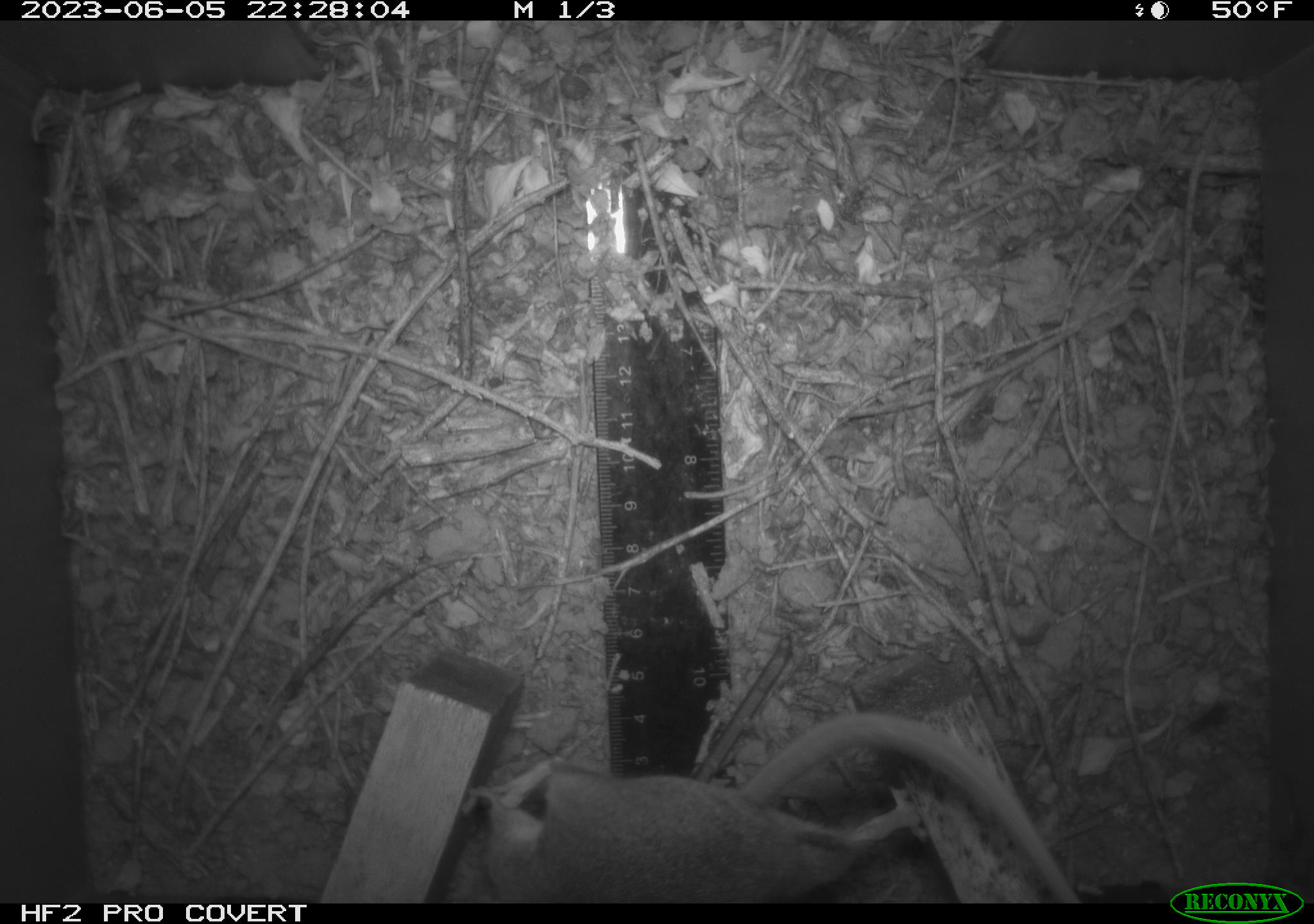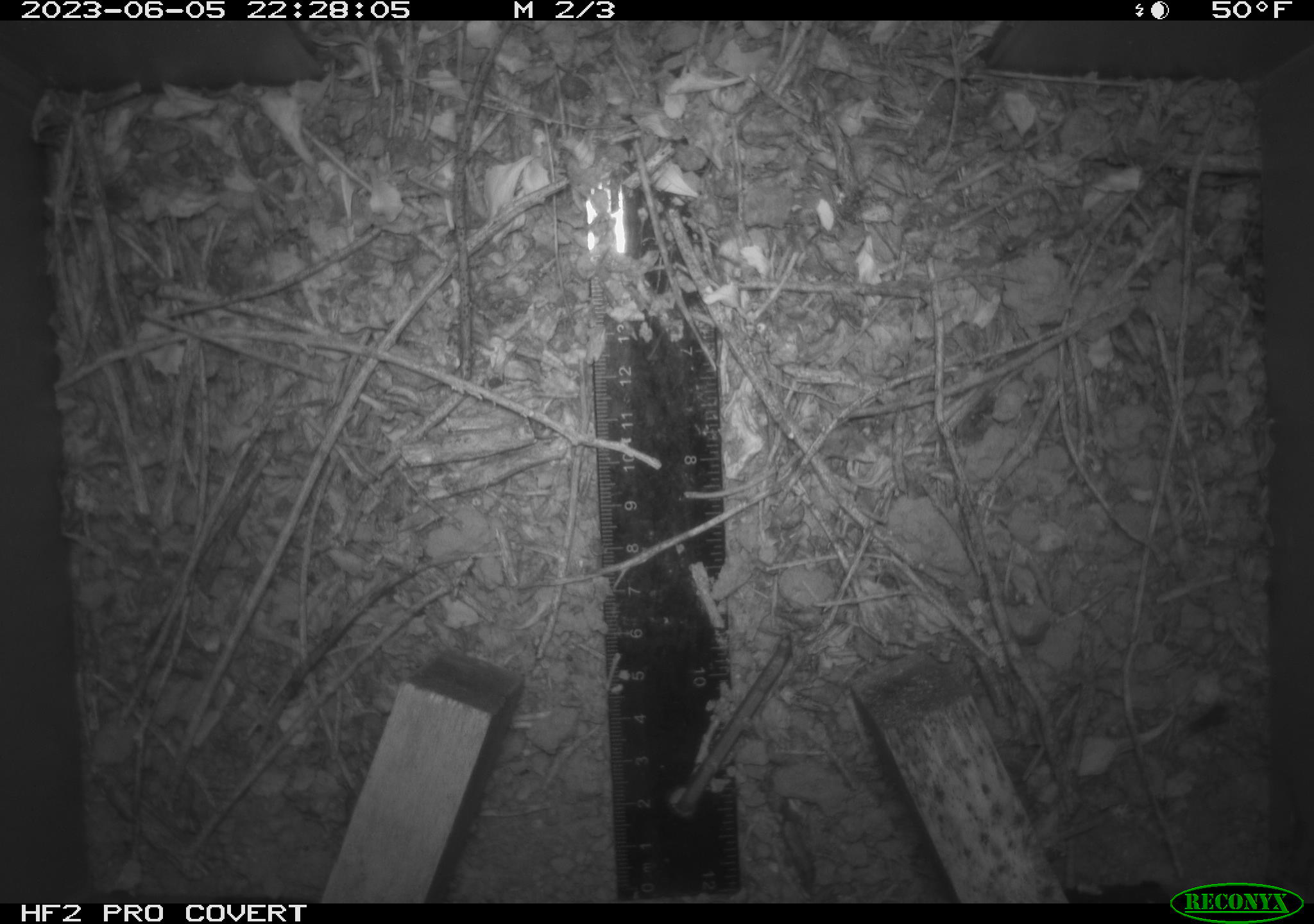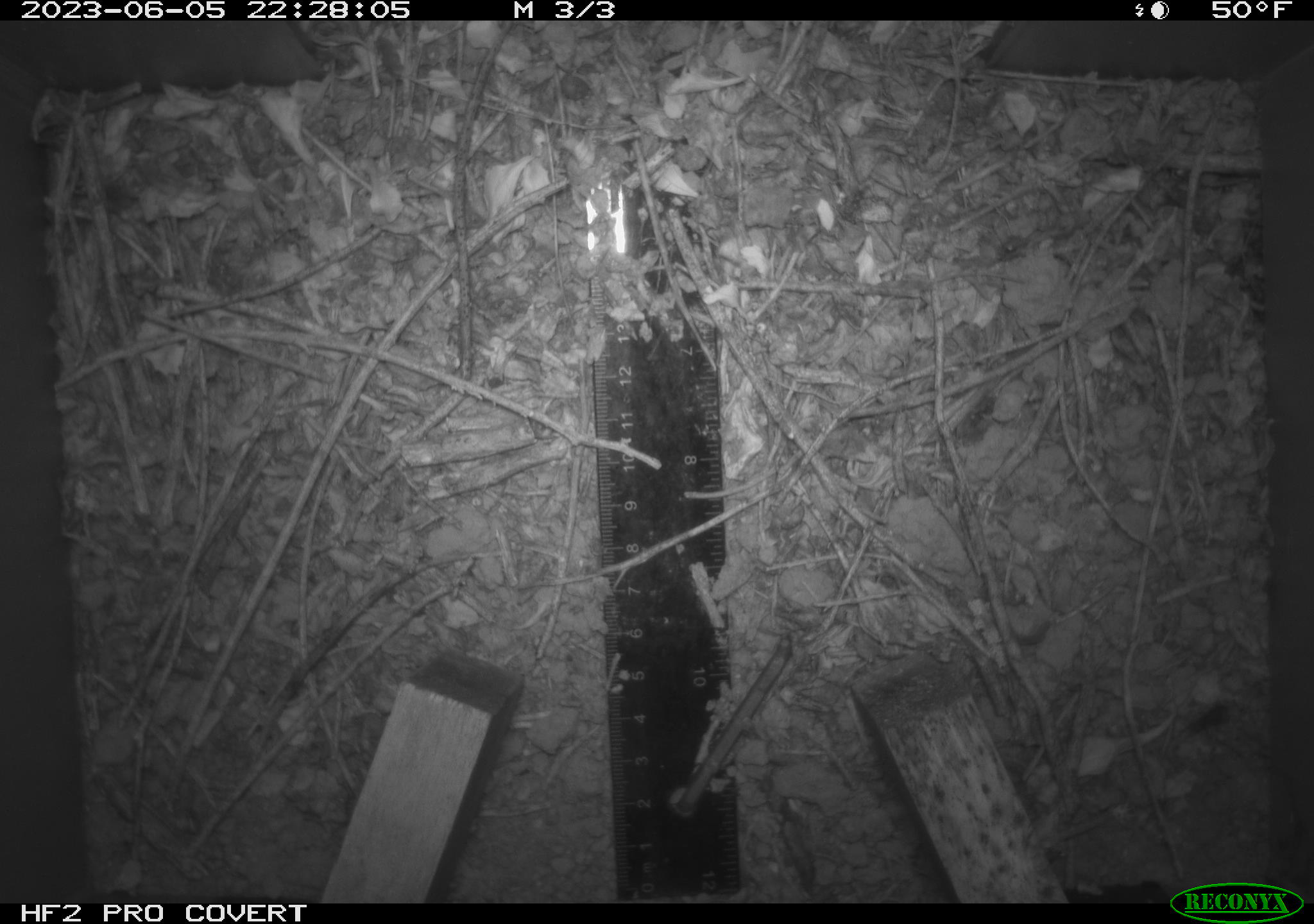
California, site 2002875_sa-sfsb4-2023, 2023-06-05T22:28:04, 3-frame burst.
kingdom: Animalia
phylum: Chordata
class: Mammalia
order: Rodentia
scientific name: Rodentia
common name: mouse species